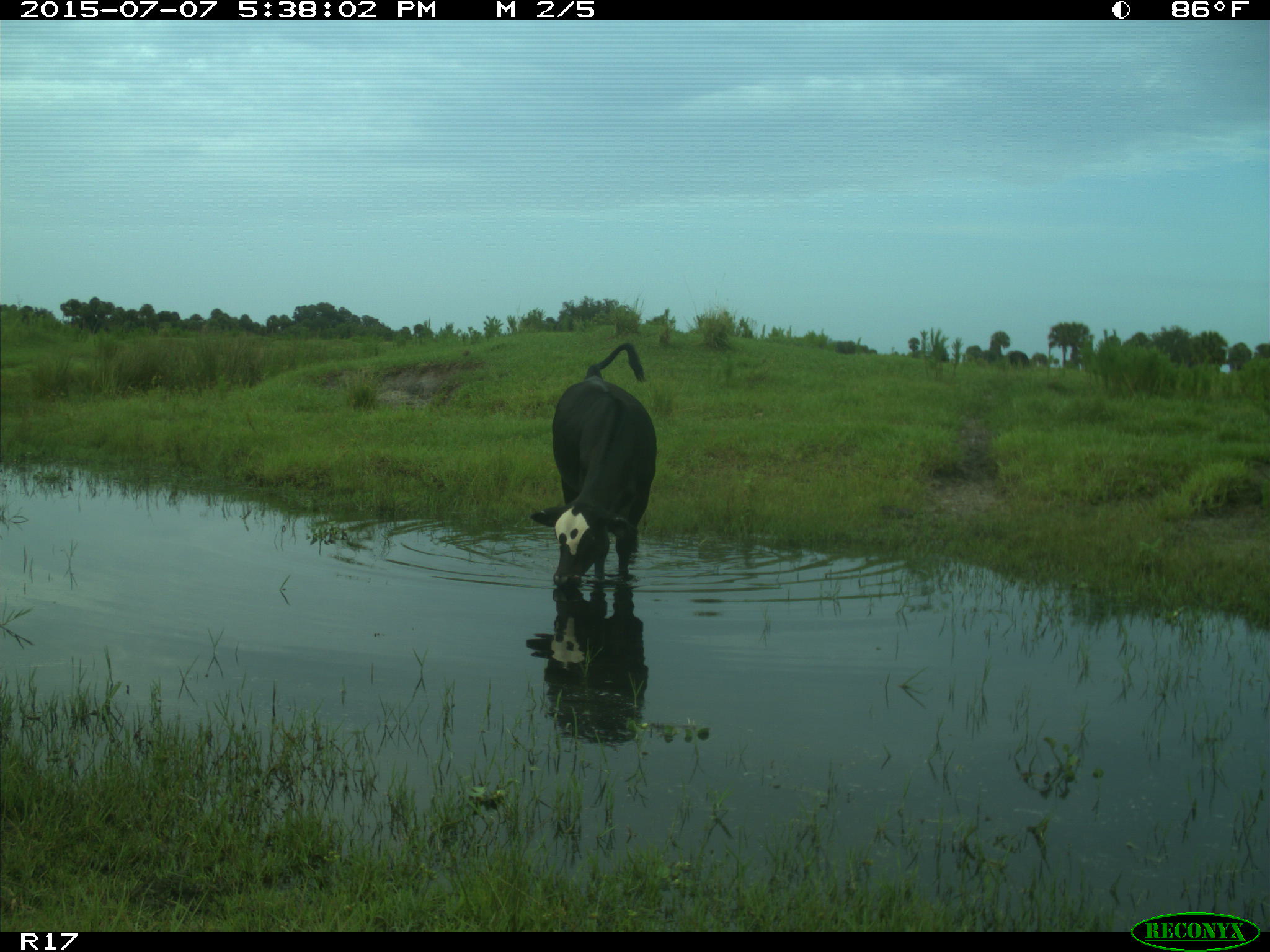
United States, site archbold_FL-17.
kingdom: Animalia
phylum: Chordata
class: Mammalia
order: Artiodactyla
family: Bovidae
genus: Bos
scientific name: Bos taurus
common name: domestic cow